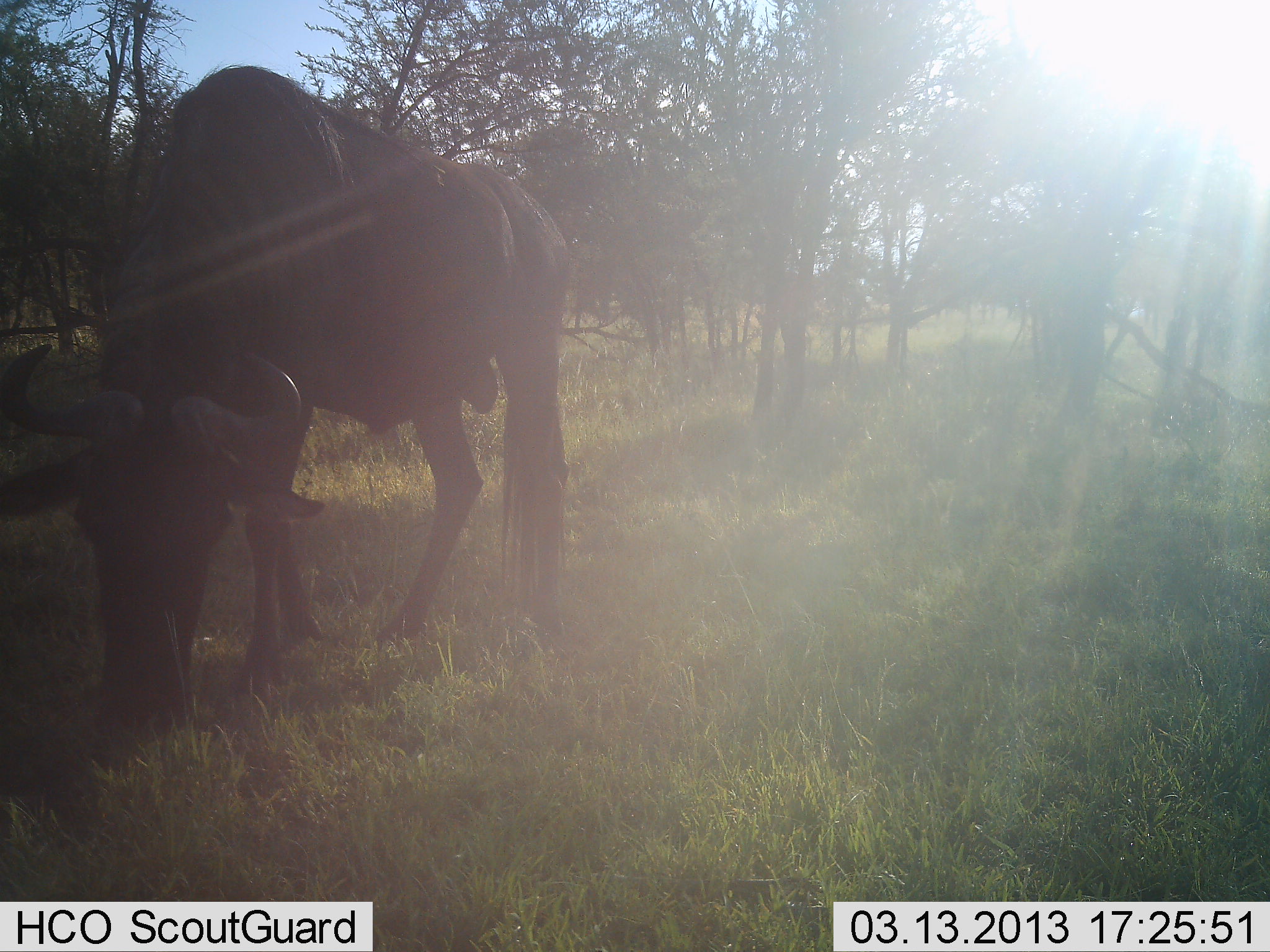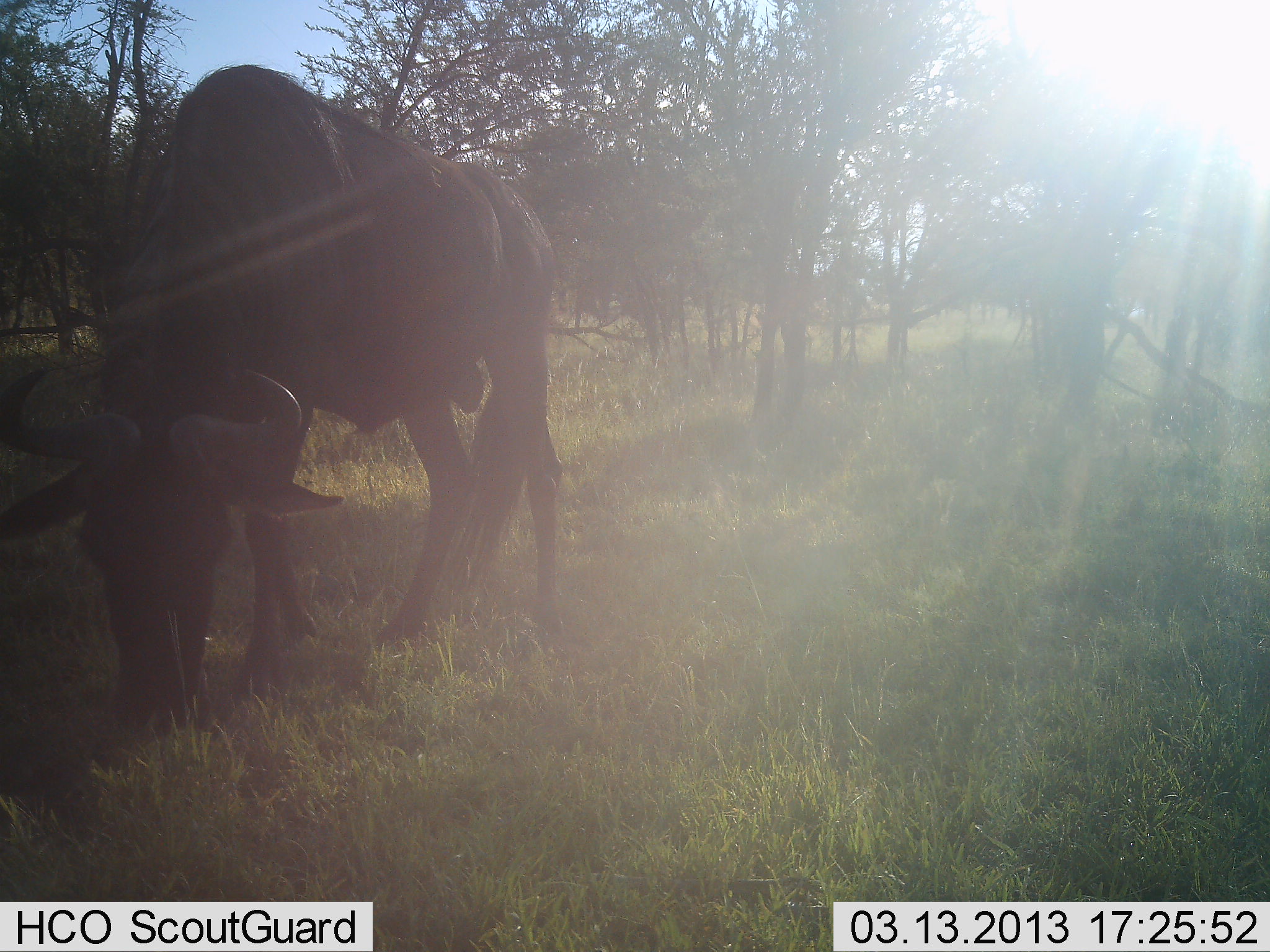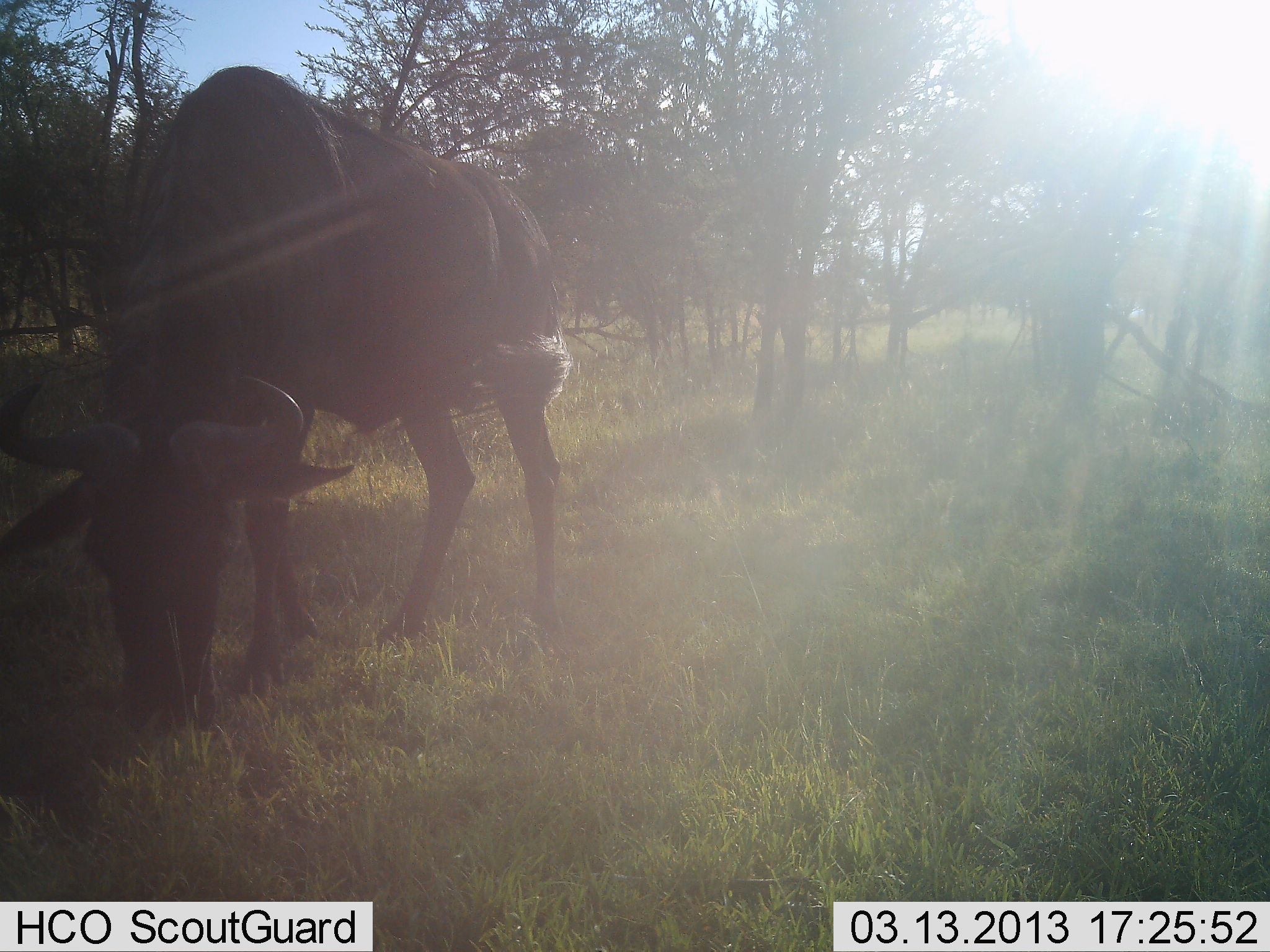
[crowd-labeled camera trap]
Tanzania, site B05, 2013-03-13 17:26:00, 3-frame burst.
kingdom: Animalia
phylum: Chordata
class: Mammalia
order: Artiodactyla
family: Bovidae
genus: Connochaetes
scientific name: Connochaetes taurinus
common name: blue wildebeest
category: wildebeest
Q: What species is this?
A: Wildebeest (blue wildebeest) (Connochaetes taurinus).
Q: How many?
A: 1.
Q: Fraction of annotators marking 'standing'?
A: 30%.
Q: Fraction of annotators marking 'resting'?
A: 0%.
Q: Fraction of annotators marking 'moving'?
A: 0%.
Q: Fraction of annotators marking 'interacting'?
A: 0%.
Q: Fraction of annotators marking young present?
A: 0%.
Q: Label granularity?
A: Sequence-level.